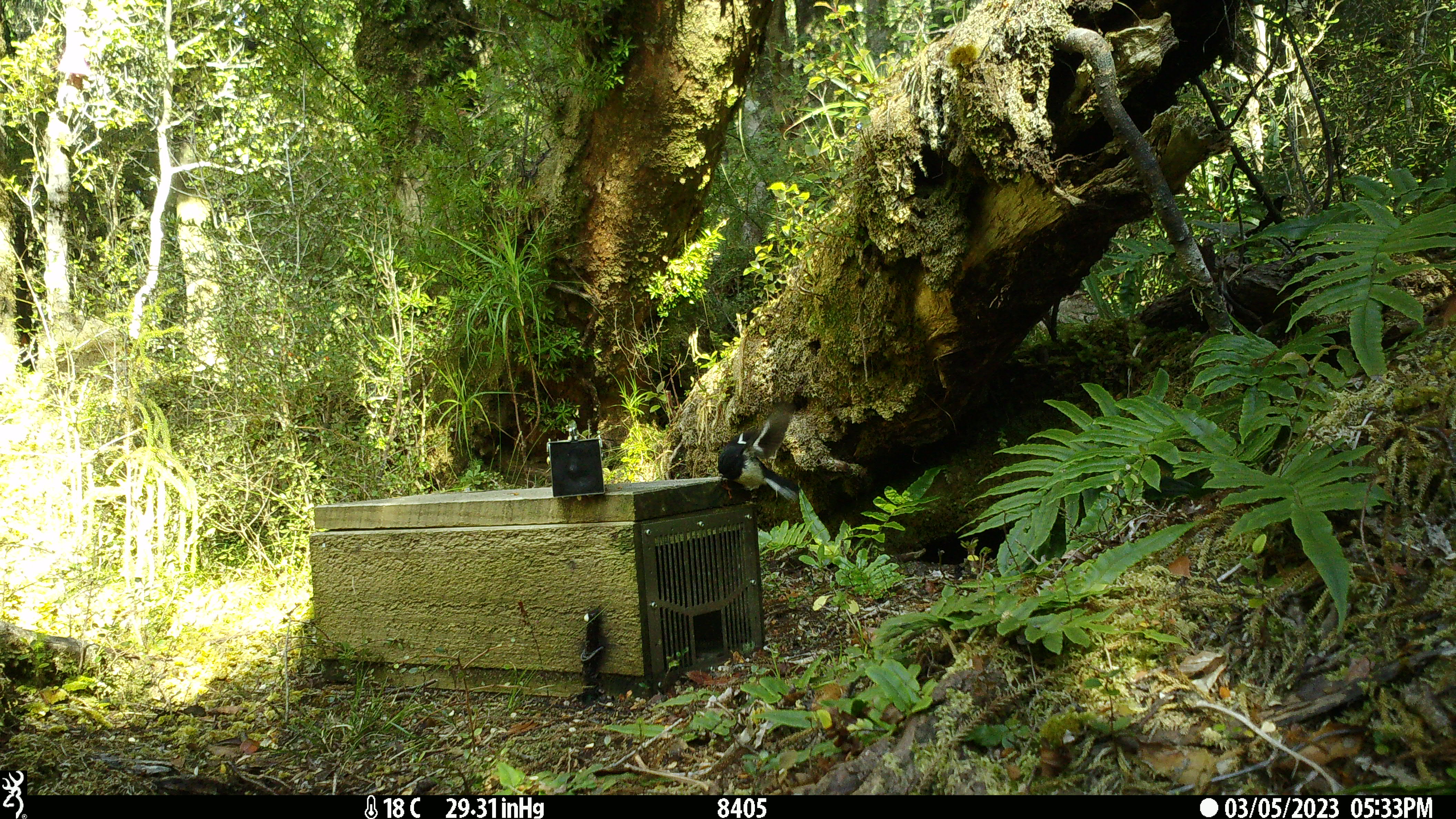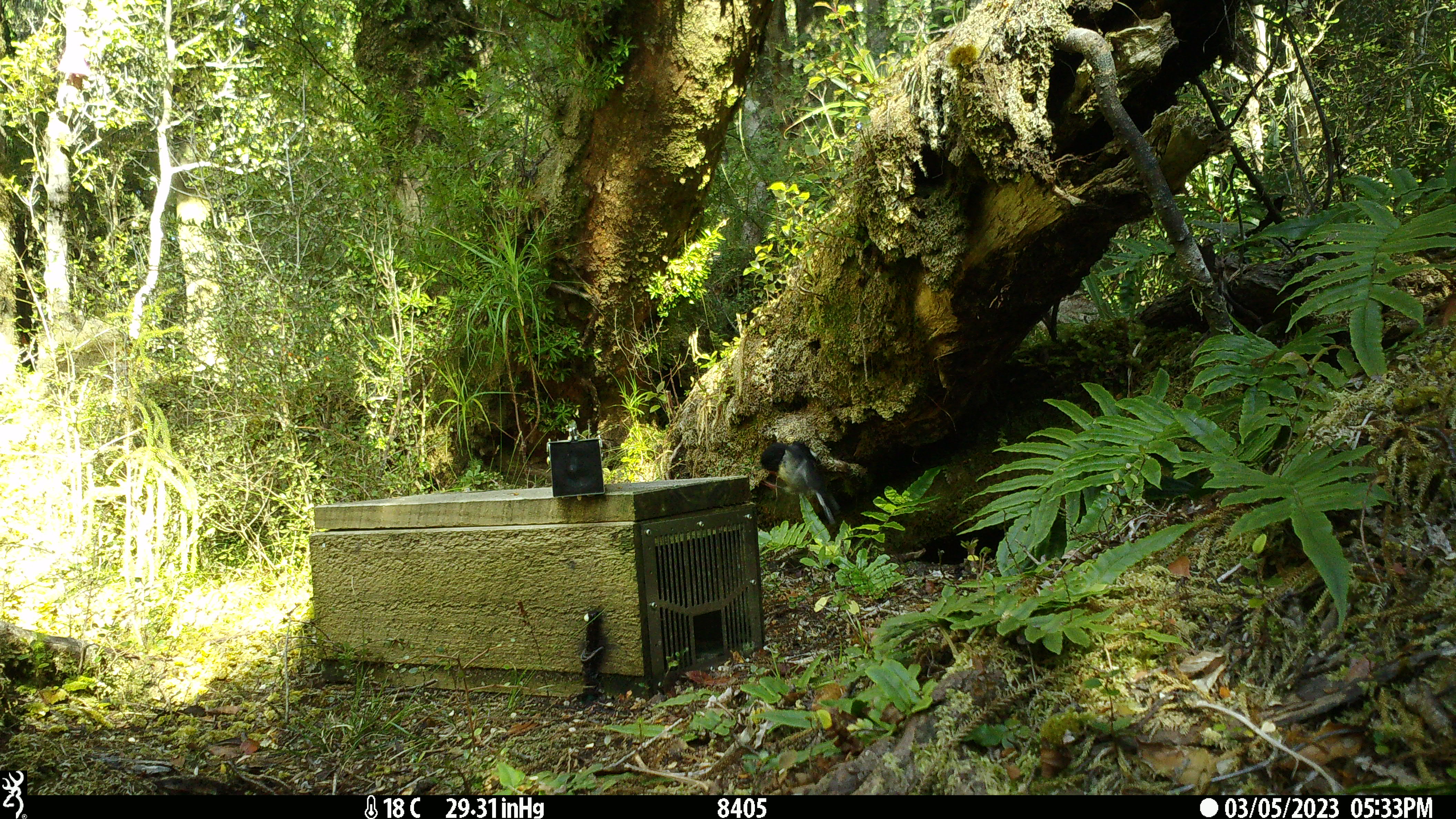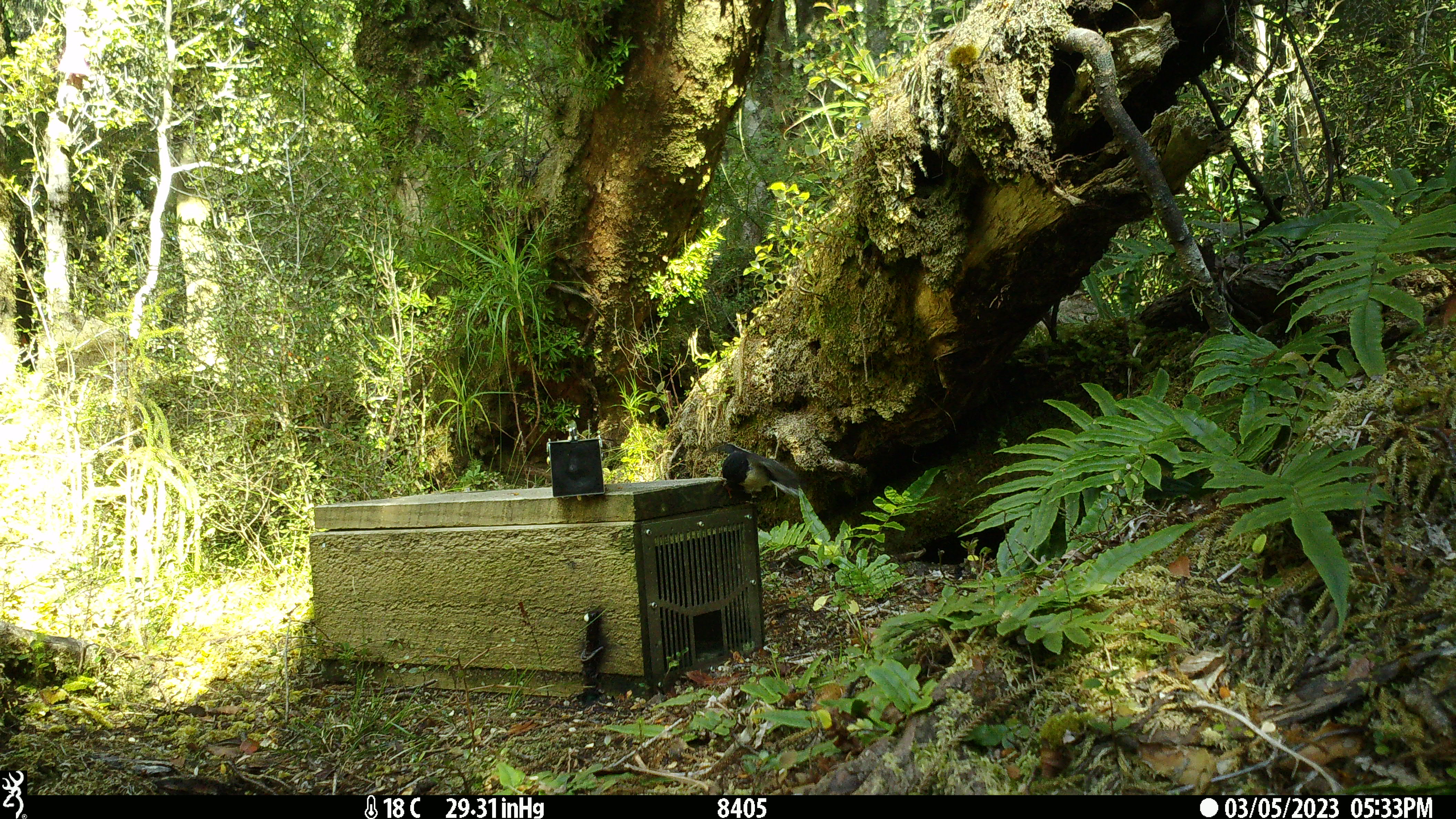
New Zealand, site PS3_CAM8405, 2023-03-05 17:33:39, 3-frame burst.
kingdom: Animalia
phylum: Chordata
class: Aves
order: Passeriformes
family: Petroicidae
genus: Petroica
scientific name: Petroica macrocephala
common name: tomtit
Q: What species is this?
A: Tomtit (Petroica macrocephala).